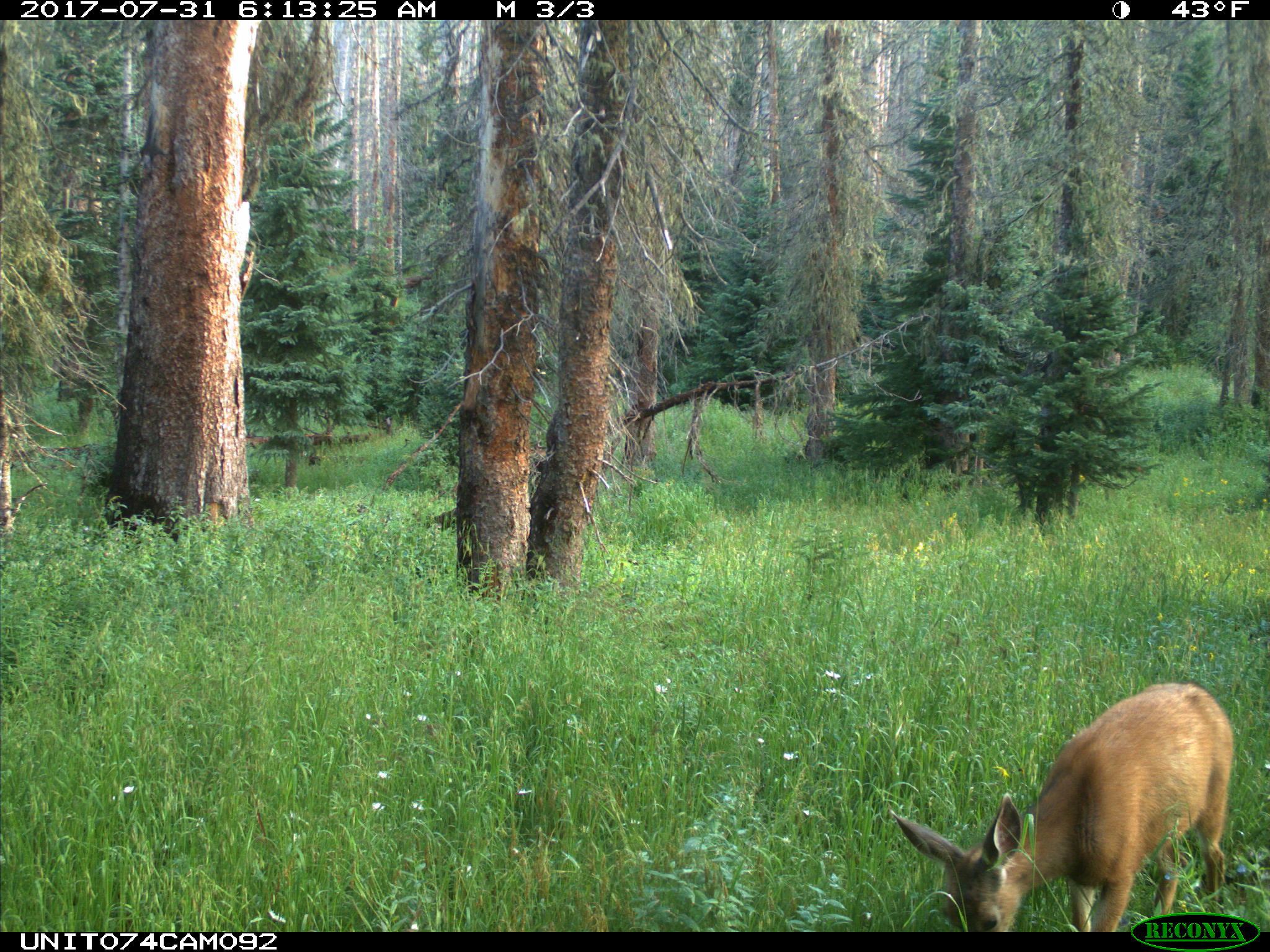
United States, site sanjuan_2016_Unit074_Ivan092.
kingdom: Animalia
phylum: Chordata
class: Mammalia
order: Artiodactyla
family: Cervidae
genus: Odocoileus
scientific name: Odocoileus hemionus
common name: mule deer